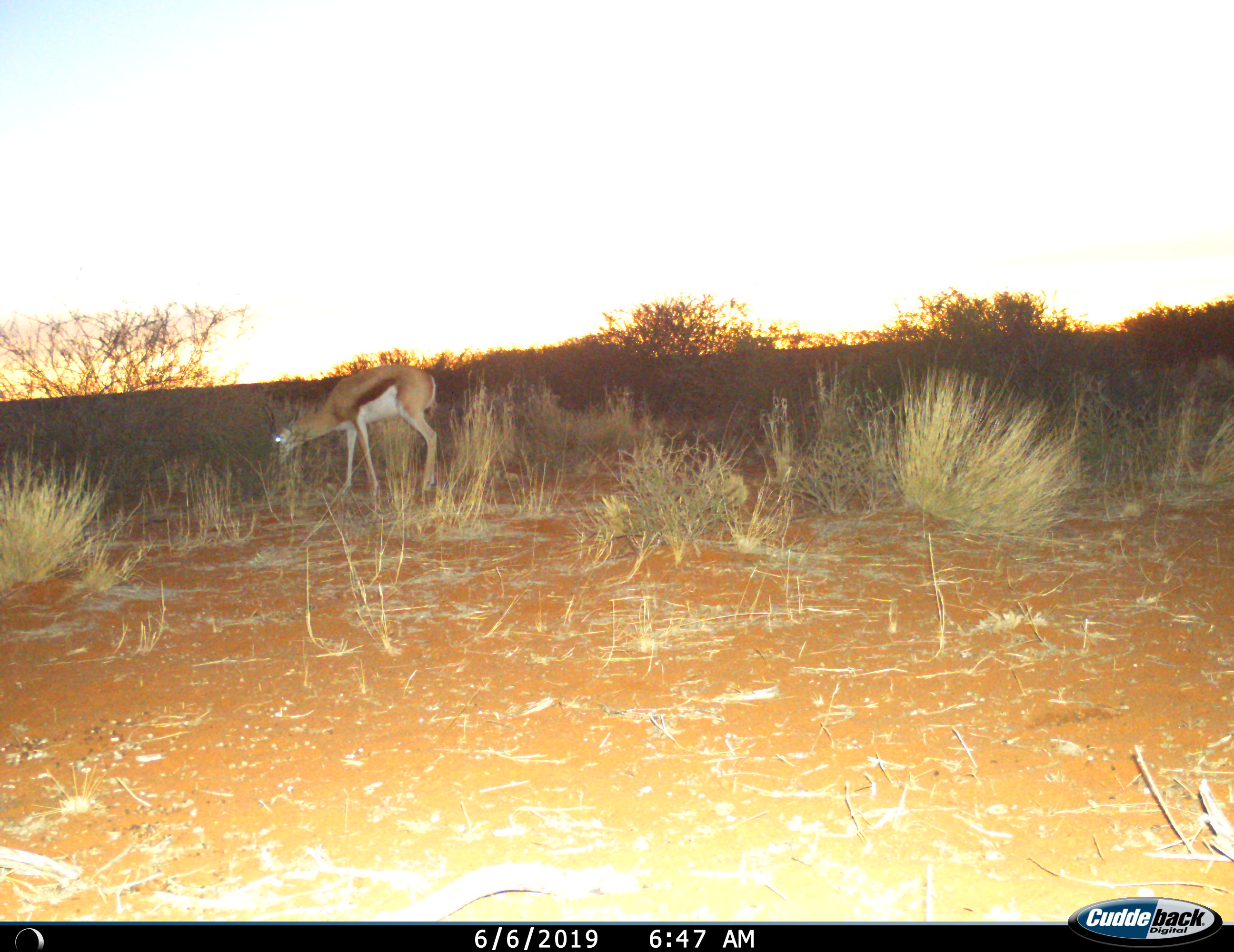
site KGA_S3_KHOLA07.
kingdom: Animalia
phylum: Chordata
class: Mammalia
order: Artiodactyla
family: Bovidae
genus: Antidorcas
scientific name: Antidorcas marsupialis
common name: springbok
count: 1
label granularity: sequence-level